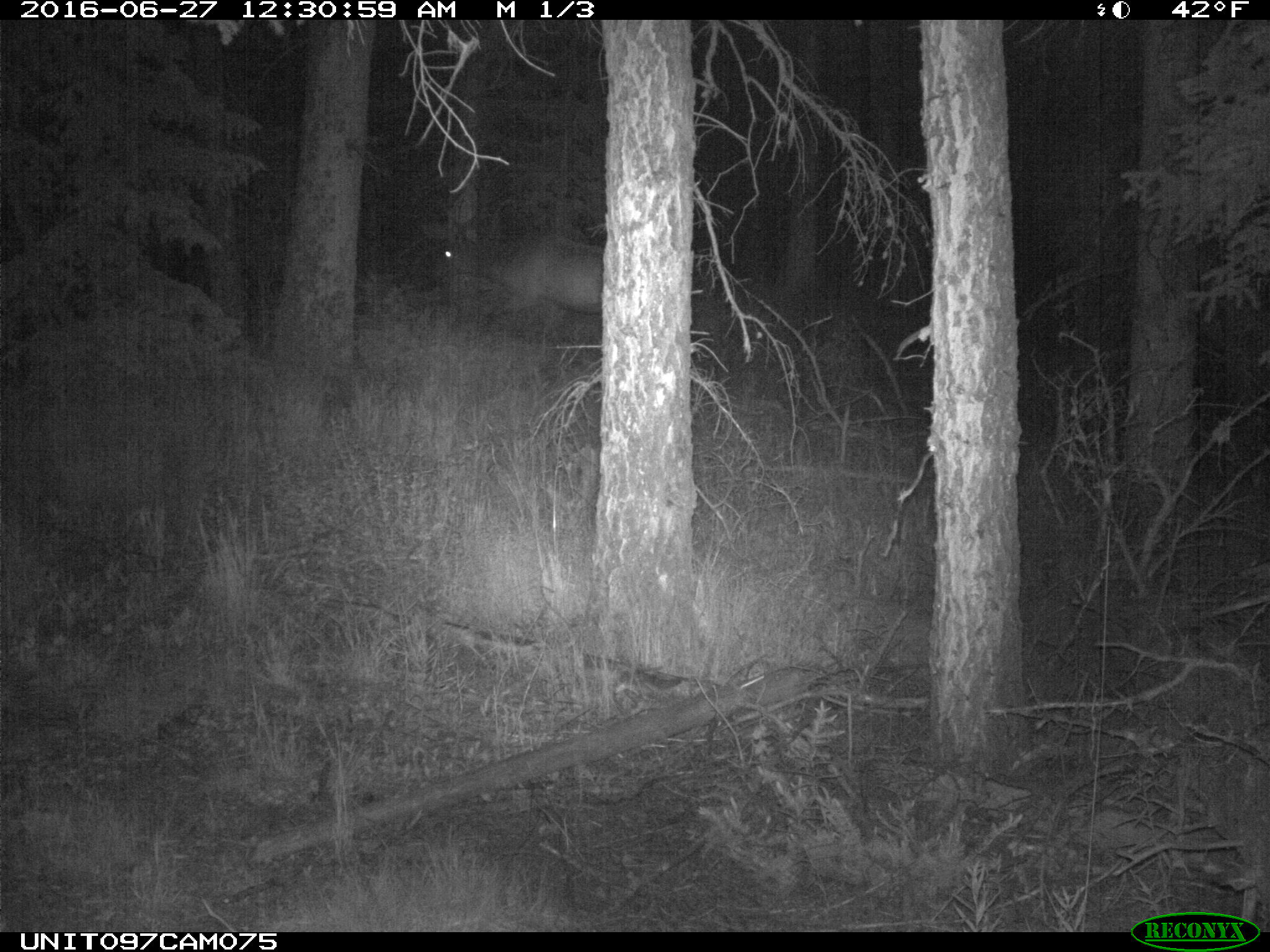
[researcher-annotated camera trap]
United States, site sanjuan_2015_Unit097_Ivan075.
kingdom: Animalia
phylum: Chordata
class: Mammalia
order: Artiodactyla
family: Cervidae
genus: Cervus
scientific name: Cervus elaphus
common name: red deer